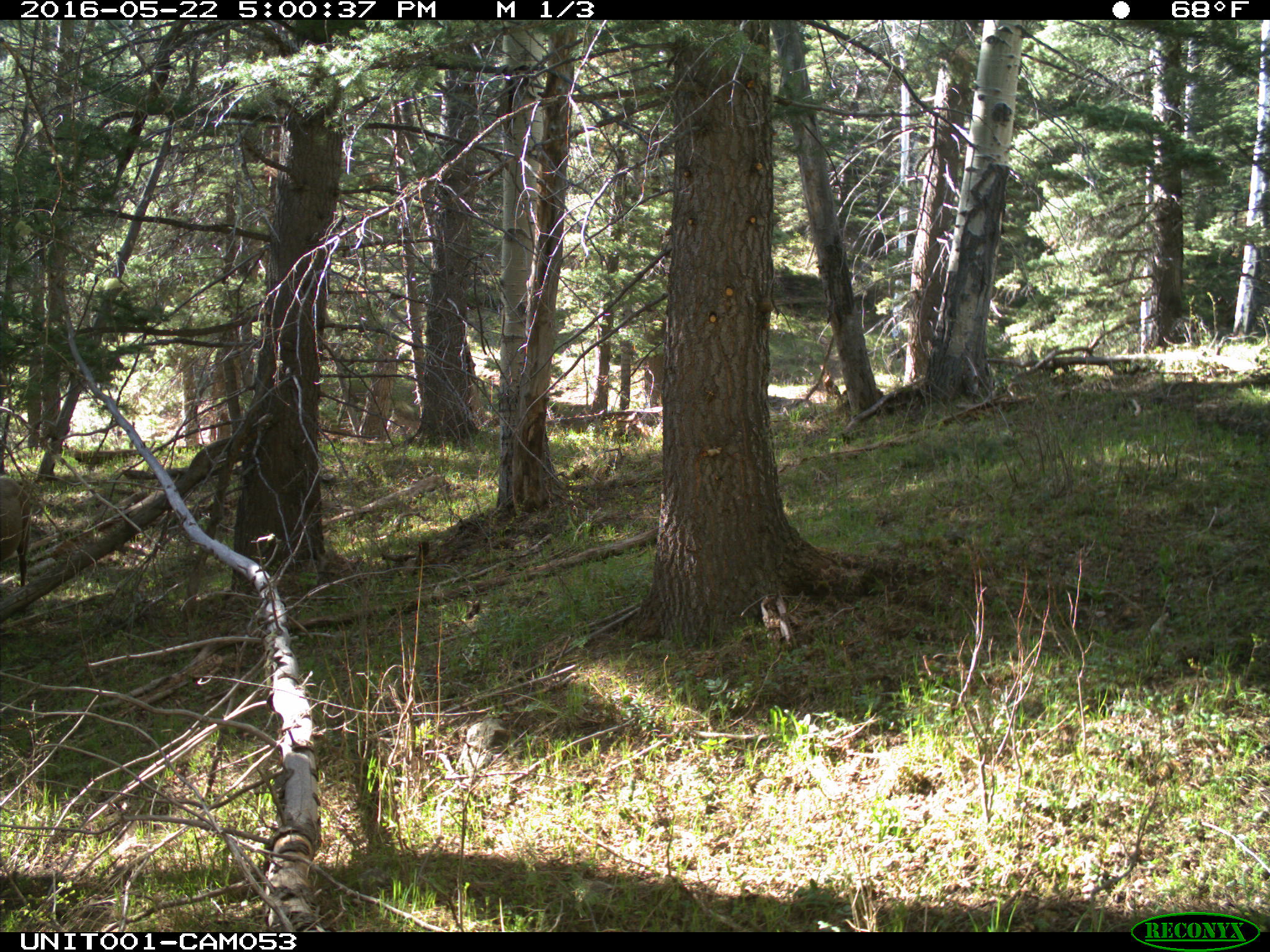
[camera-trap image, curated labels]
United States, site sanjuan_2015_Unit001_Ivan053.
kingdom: Animalia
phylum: Chordata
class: Mammalia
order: Artiodactyla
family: Cervidae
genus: Cervus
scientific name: Cervus elaphus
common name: red deer